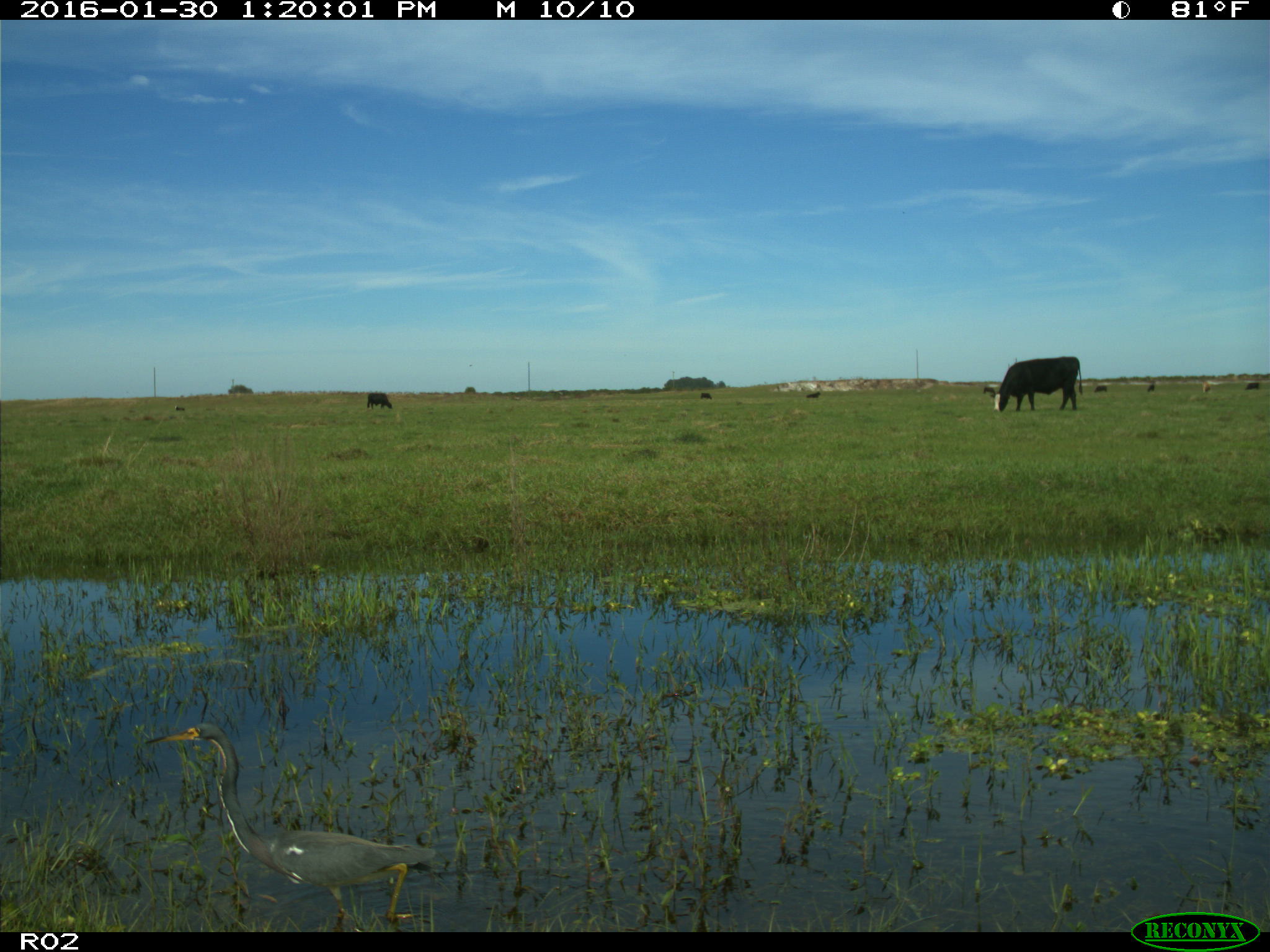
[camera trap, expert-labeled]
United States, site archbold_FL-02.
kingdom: Animalia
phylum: Chordata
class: Mammalia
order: Artiodactyla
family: Bovidae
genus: Bos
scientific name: Bos taurus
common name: domestic cow